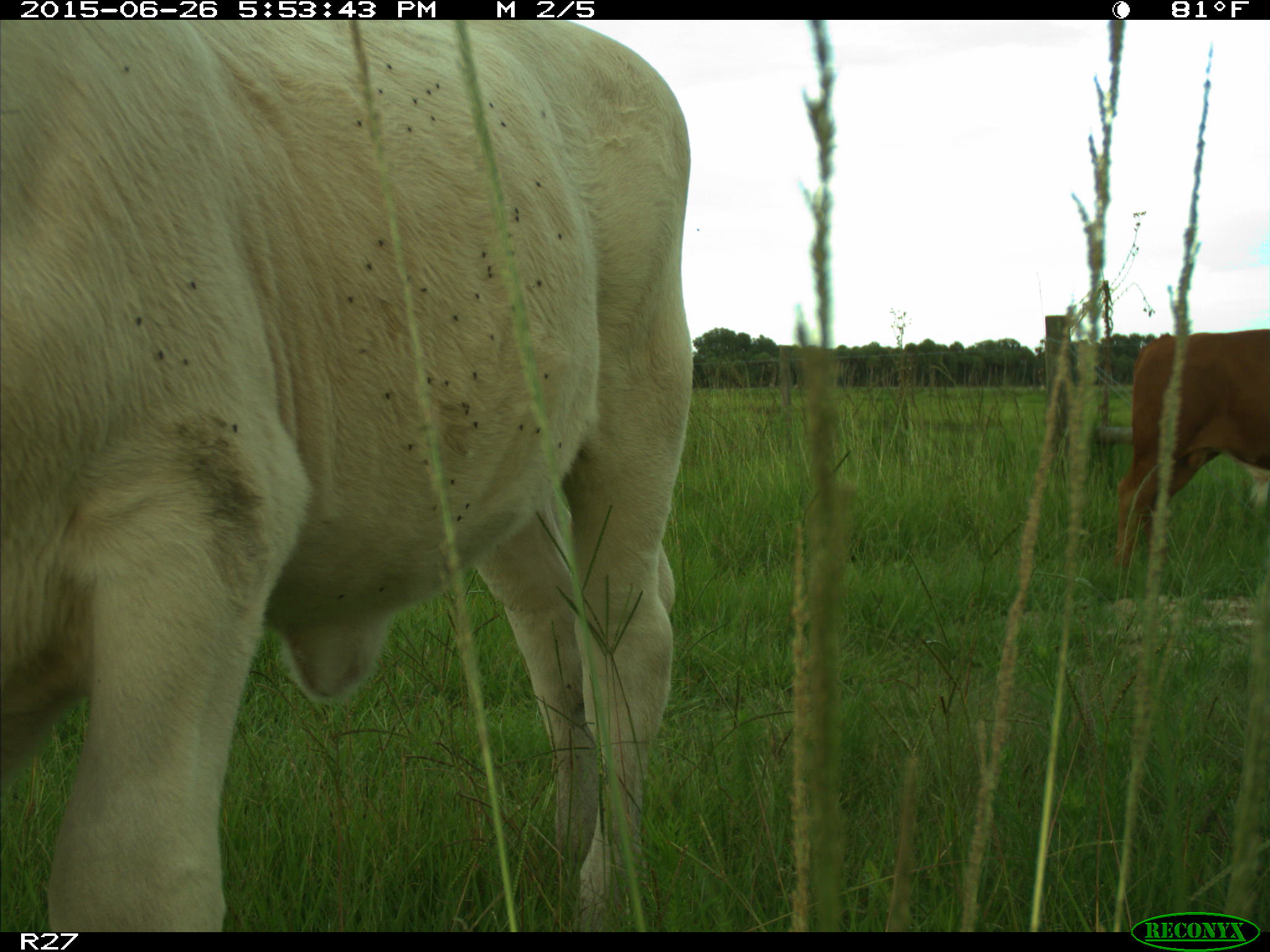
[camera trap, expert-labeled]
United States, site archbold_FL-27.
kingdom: Animalia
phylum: Chordata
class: Mammalia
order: Artiodactyla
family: Bovidae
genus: Bos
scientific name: Bos taurus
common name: domestic cow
Bos taurus (domestic cow).